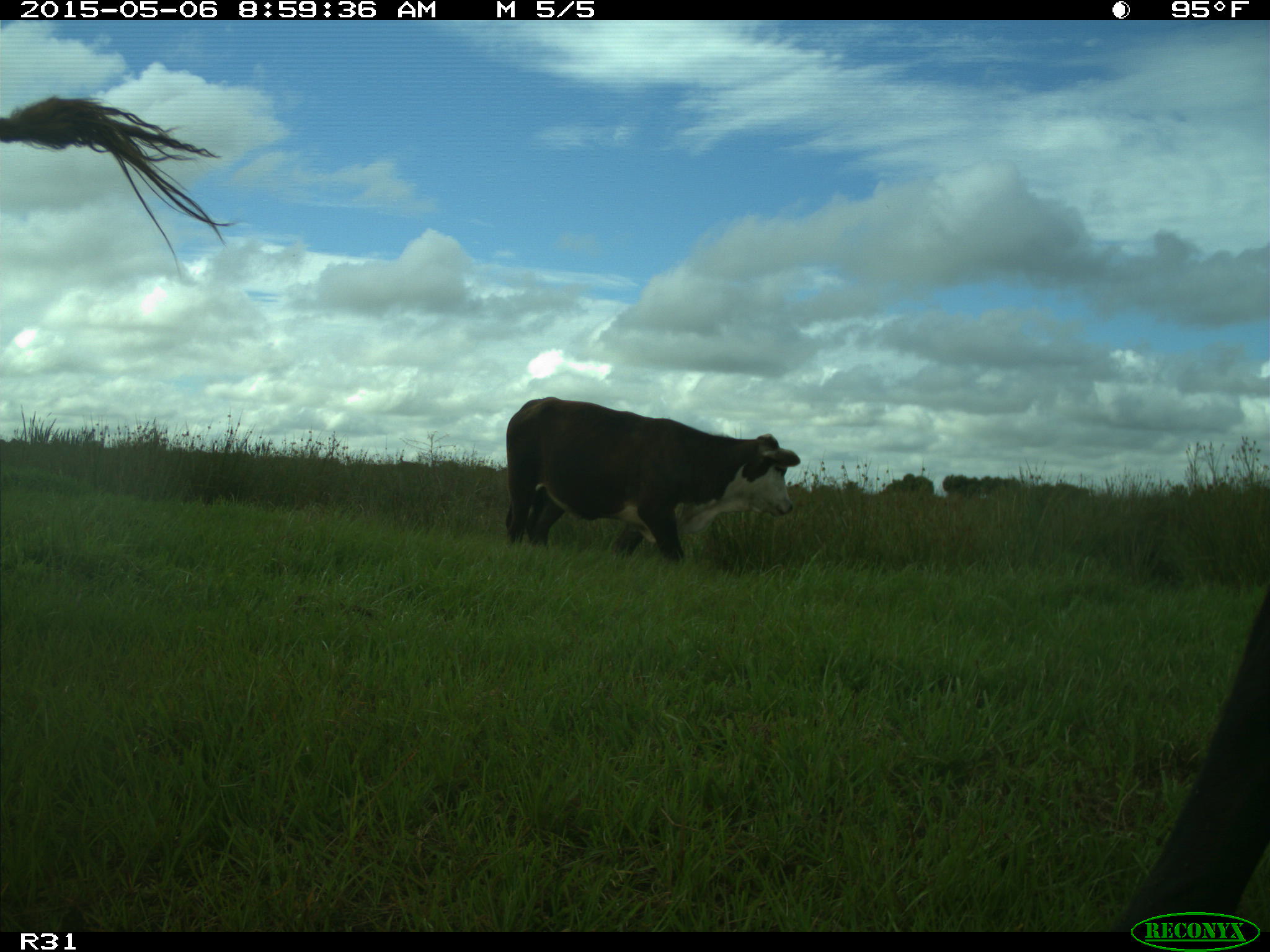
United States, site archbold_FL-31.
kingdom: Animalia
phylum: Chordata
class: Mammalia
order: Artiodactyla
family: Bovidae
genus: Bos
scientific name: Bos taurus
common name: domestic cow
Bos taurus (domestic cow).